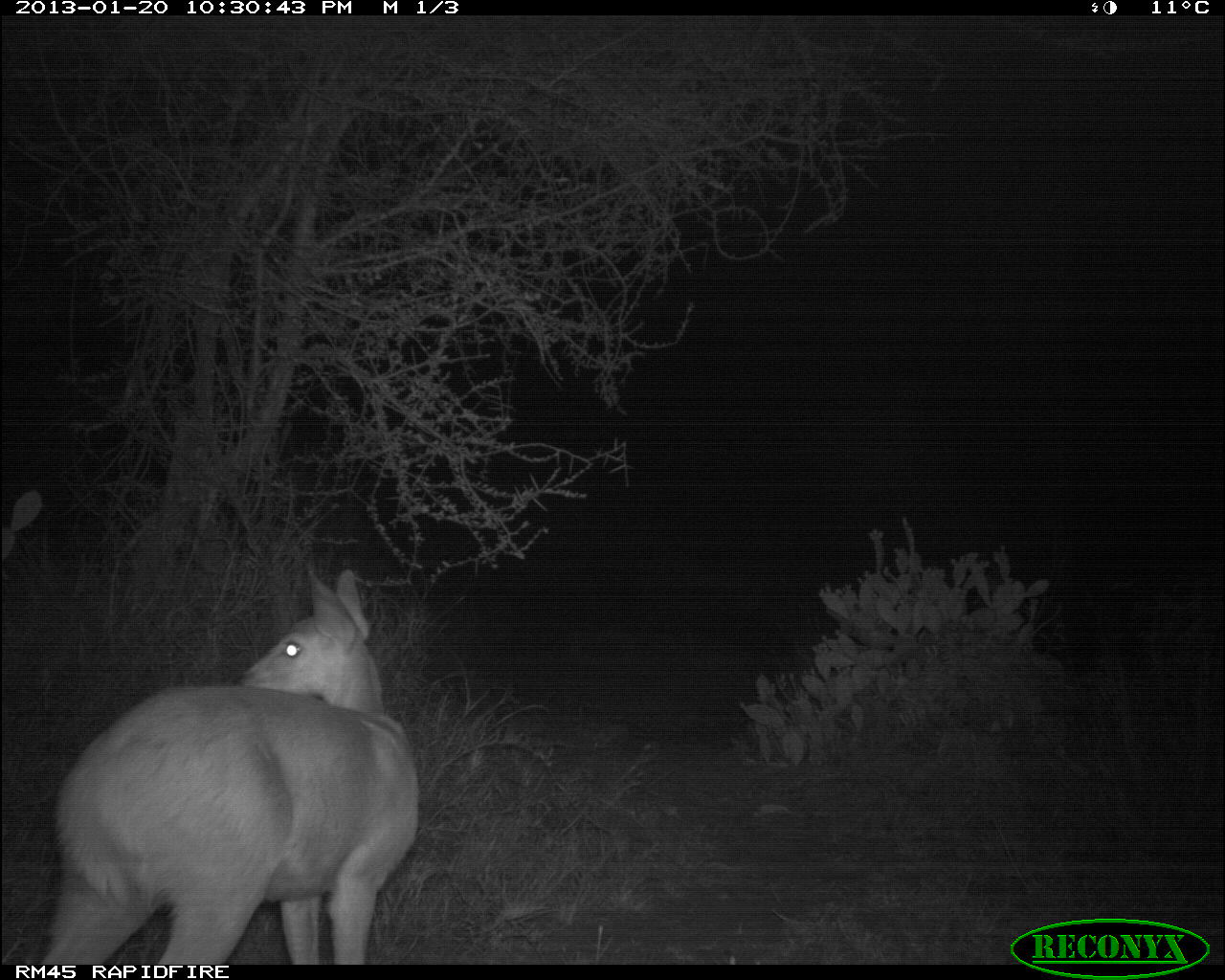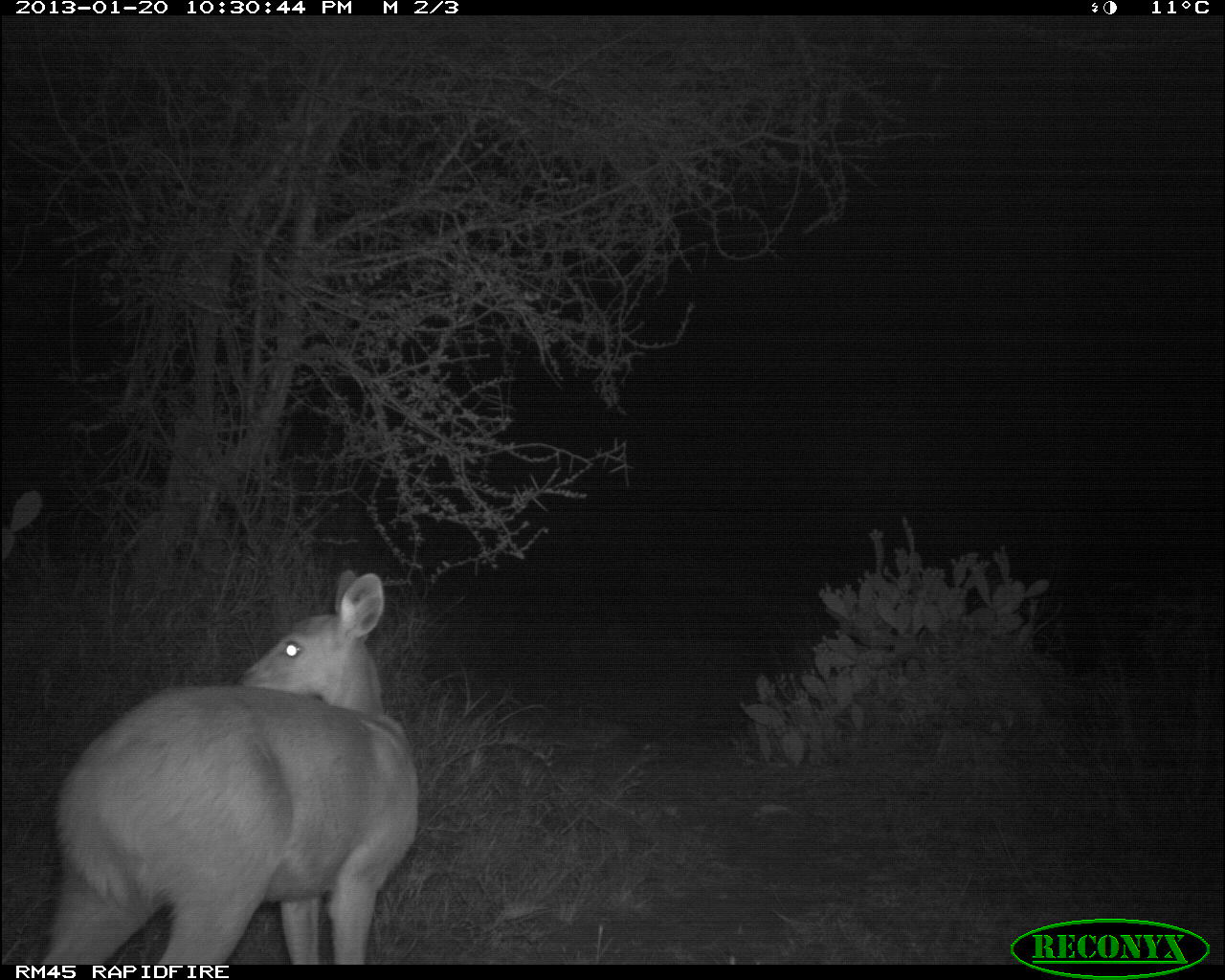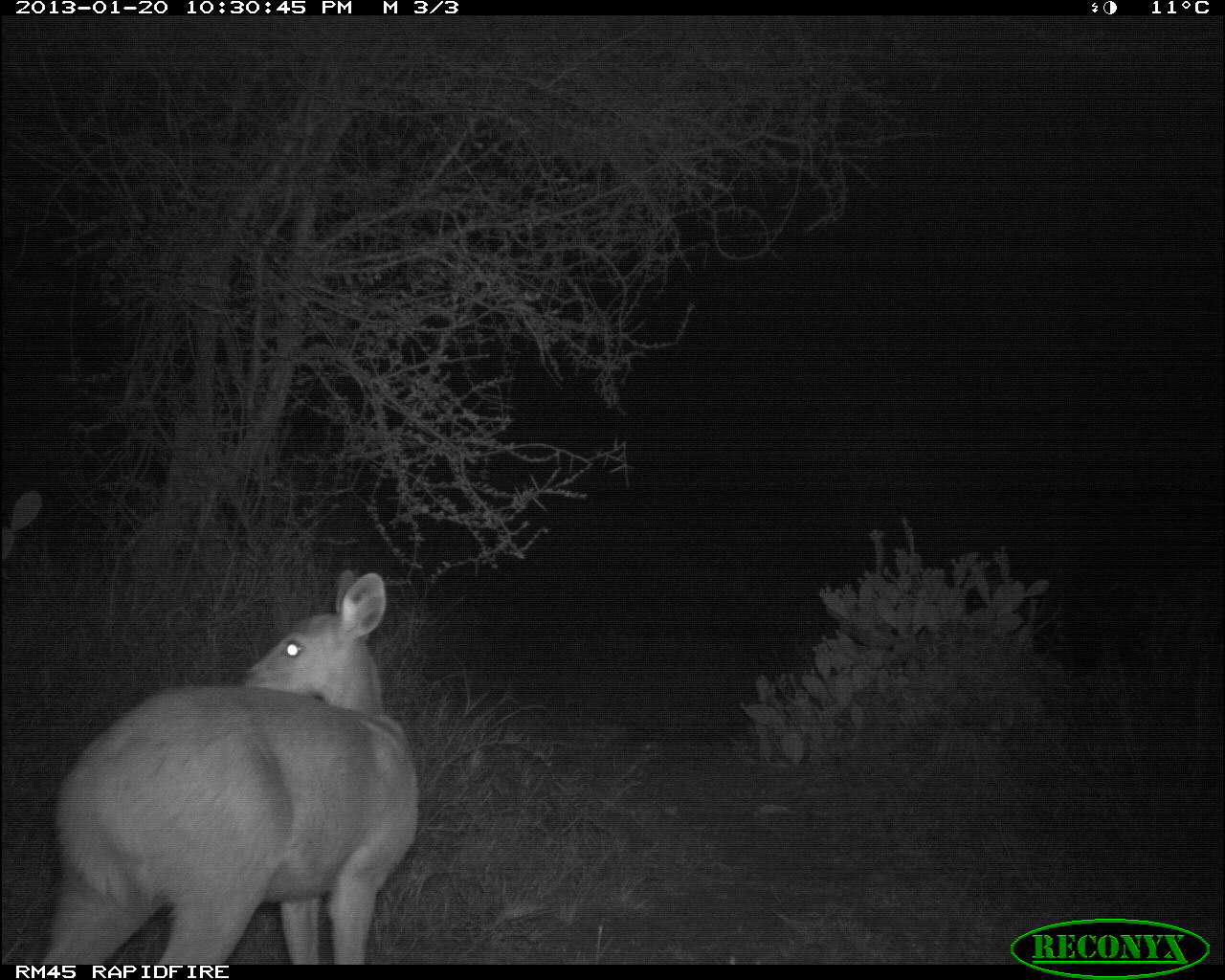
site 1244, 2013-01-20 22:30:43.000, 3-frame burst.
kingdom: Animalia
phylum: Chordata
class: Mammalia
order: Artiodactyla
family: Bovidae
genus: Madoqua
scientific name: Madoqua guentheri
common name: günther's dik-dik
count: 1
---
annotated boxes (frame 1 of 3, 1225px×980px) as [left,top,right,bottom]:
madoqua guentheri: [37,560,424,964]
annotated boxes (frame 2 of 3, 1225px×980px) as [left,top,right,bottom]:
madoqua guentheri: [34,566,419,964]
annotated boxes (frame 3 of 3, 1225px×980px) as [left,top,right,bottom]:
madoqua guentheri: [38,566,423,964]